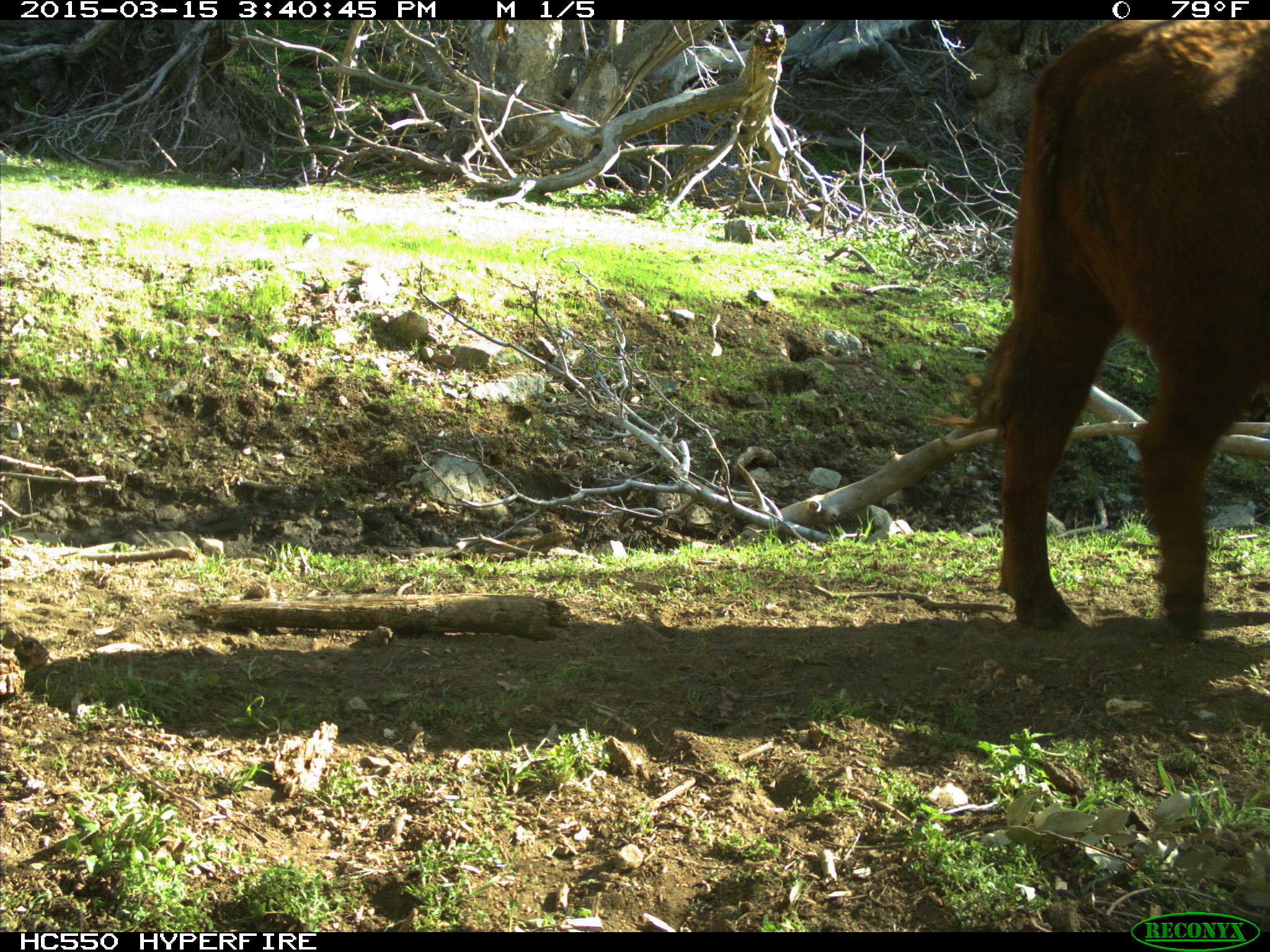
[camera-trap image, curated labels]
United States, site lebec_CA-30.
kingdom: Animalia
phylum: Chordata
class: Mammalia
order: Artiodactyla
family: Bovidae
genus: Bos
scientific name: Bos taurus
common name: domestic cow